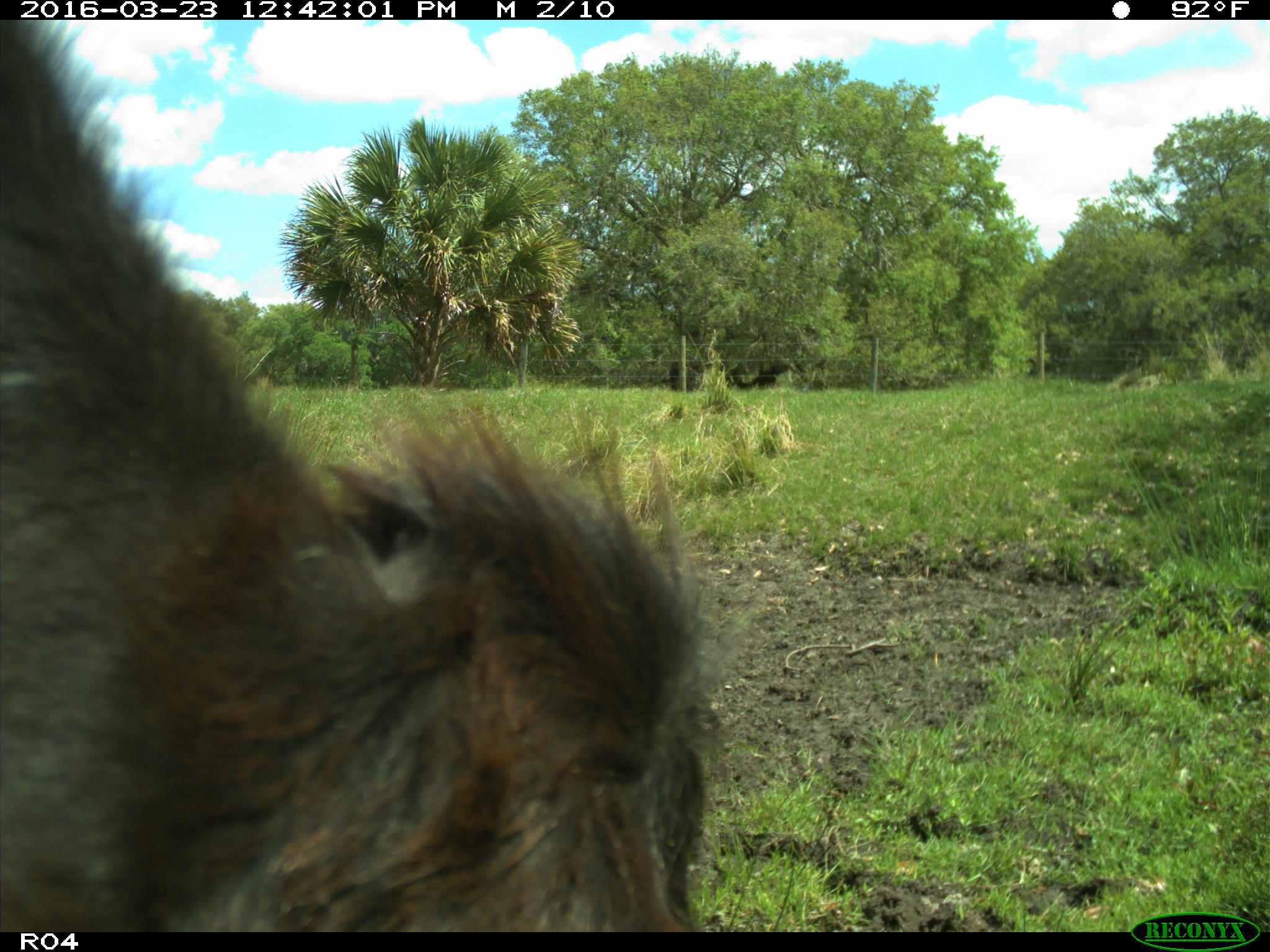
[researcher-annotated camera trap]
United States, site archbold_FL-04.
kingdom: Animalia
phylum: Chordata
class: Mammalia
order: Artiodactyla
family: Bovidae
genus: Bos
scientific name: Bos taurus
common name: domestic cow